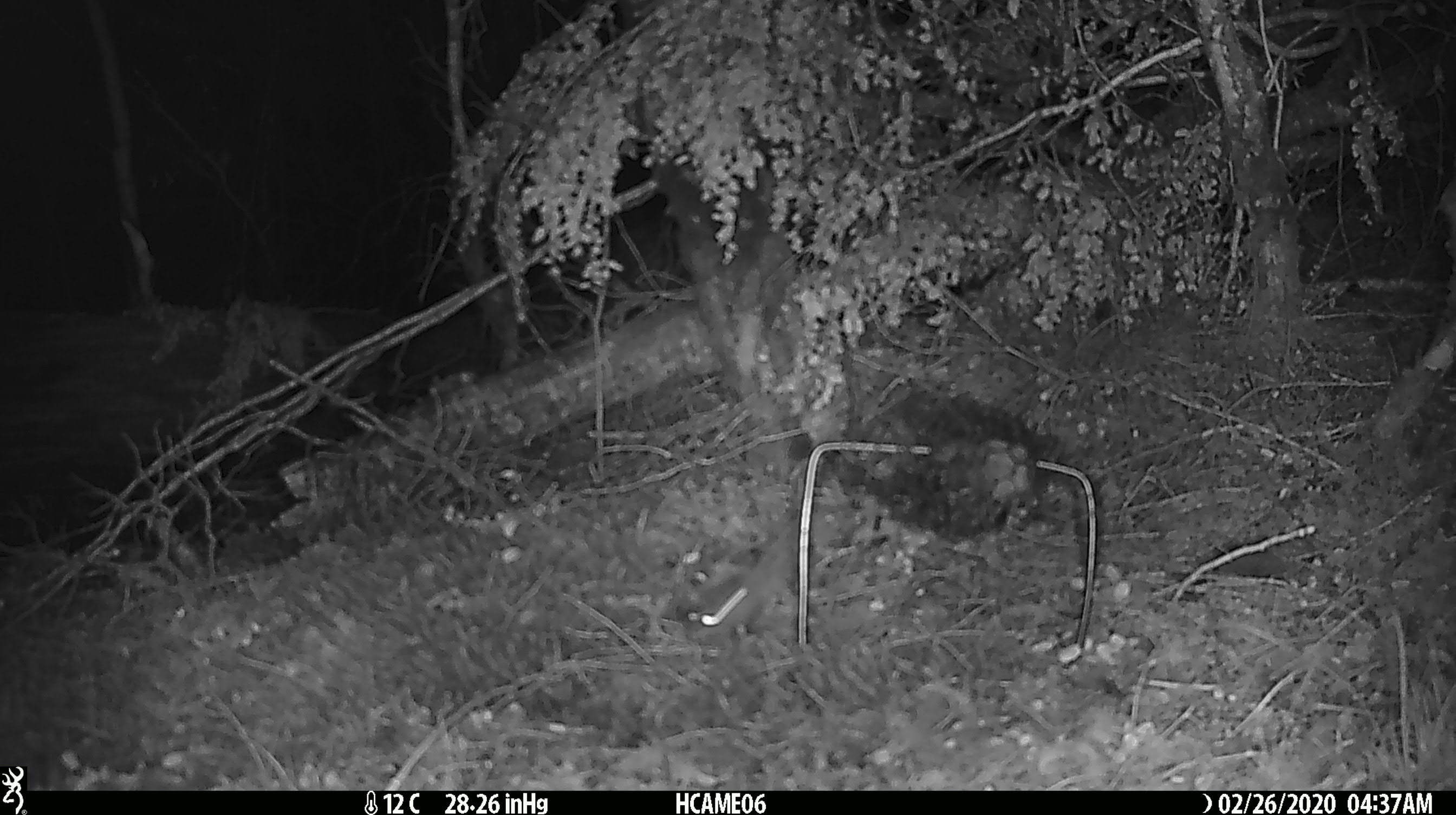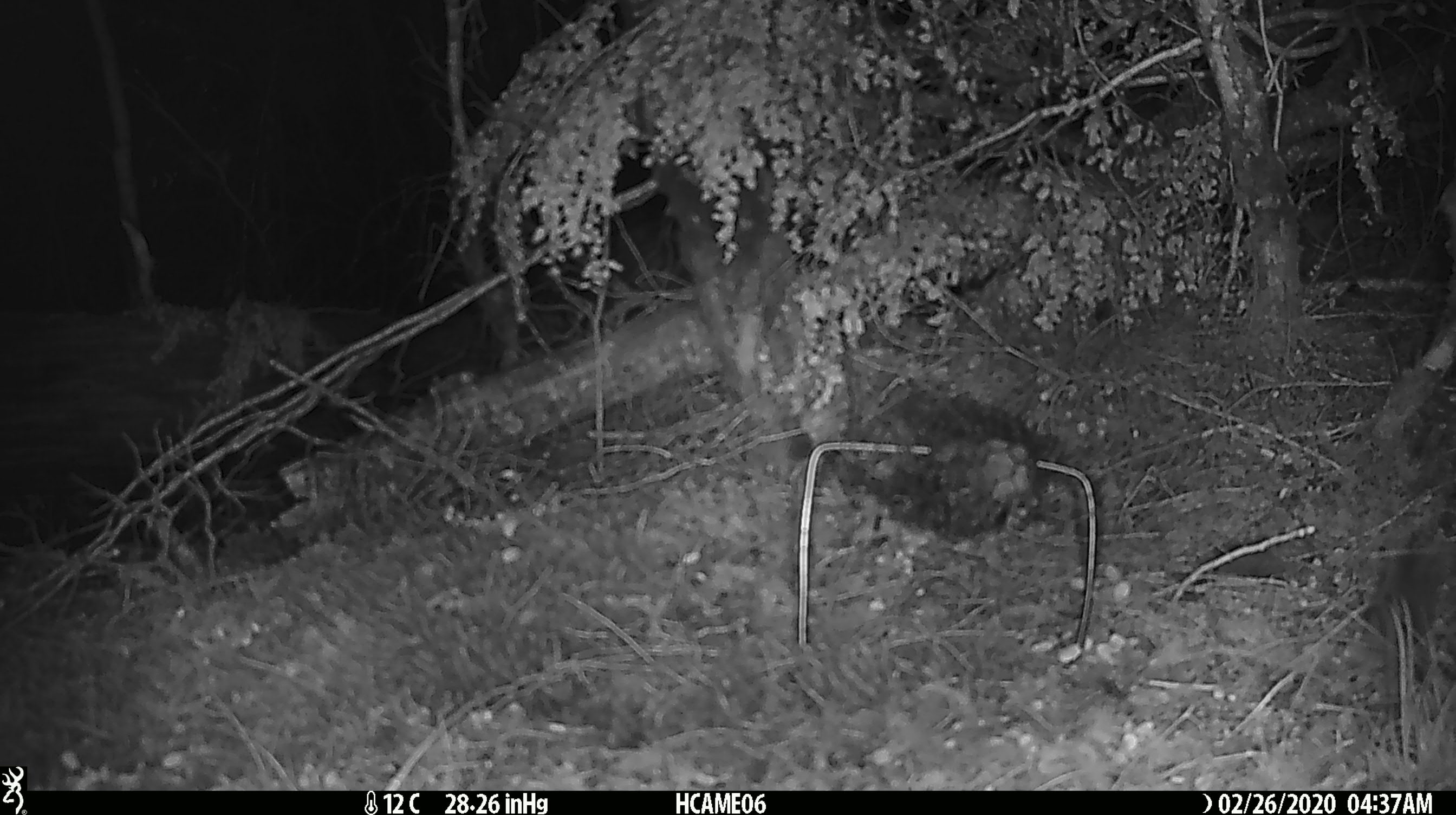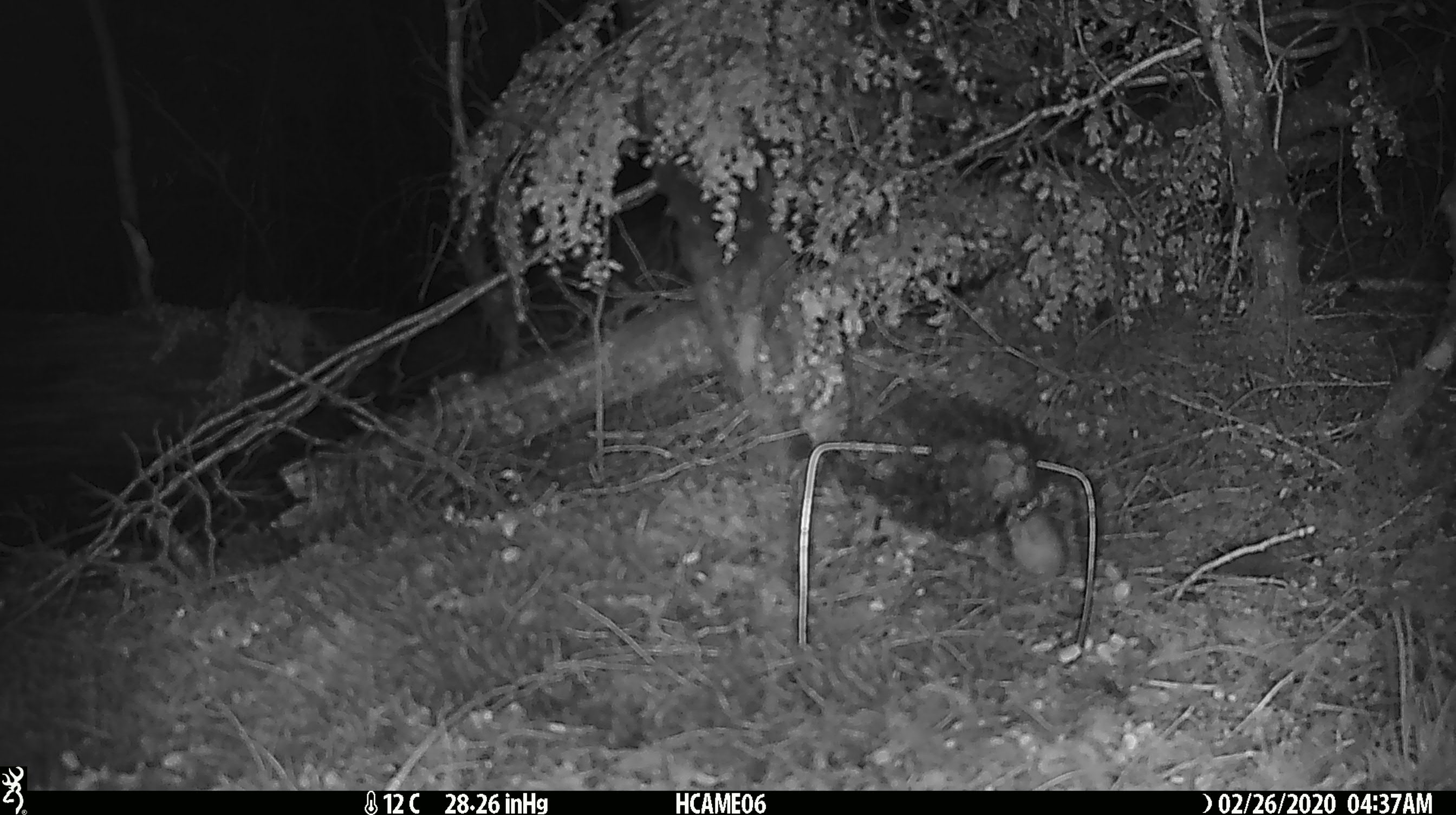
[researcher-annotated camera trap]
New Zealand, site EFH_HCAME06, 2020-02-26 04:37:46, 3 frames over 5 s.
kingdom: Animalia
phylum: Chordata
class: Mammalia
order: Rodentia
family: Muridae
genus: Mus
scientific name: Mus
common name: mouse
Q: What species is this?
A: Mouse (Mus).